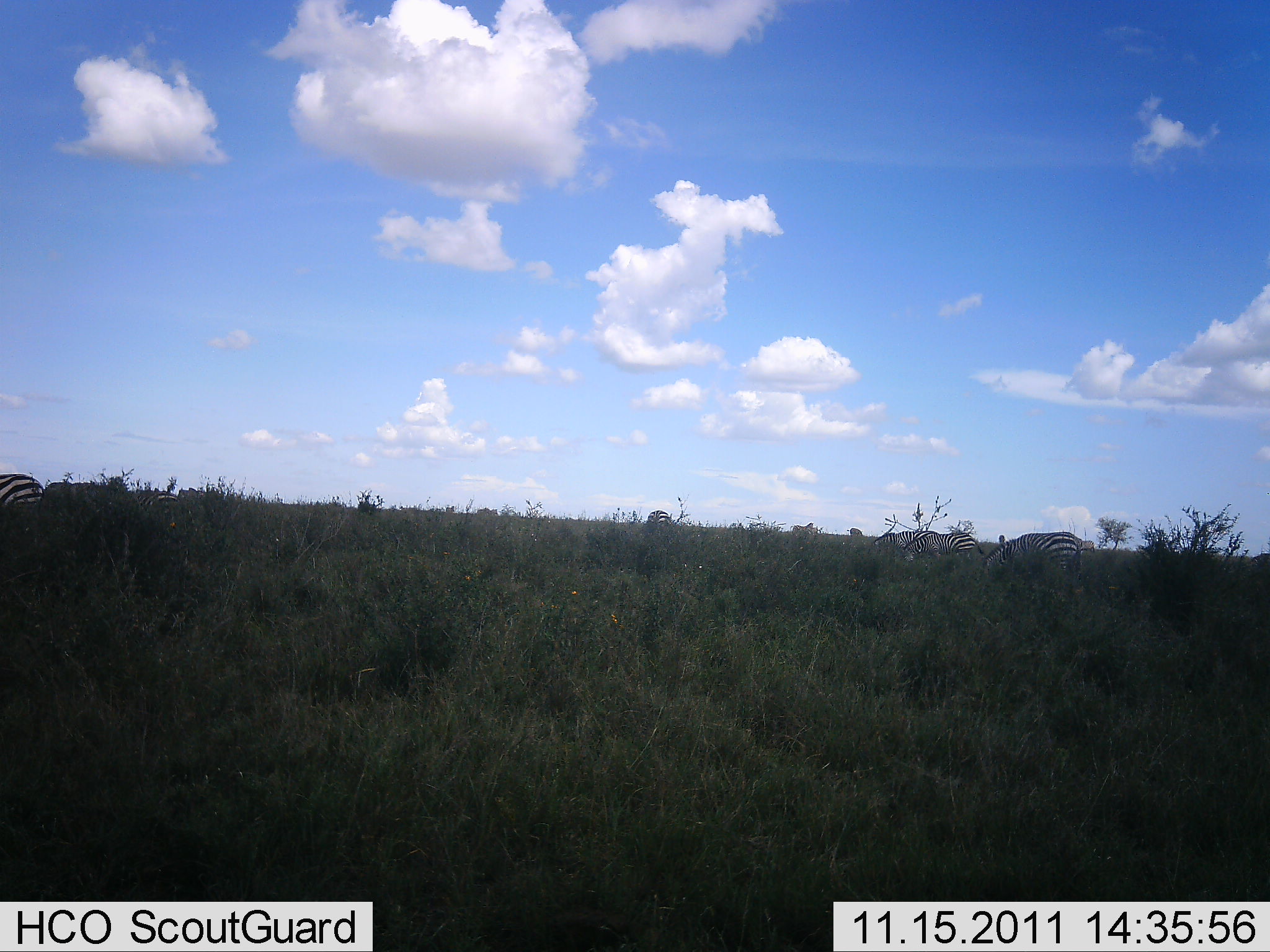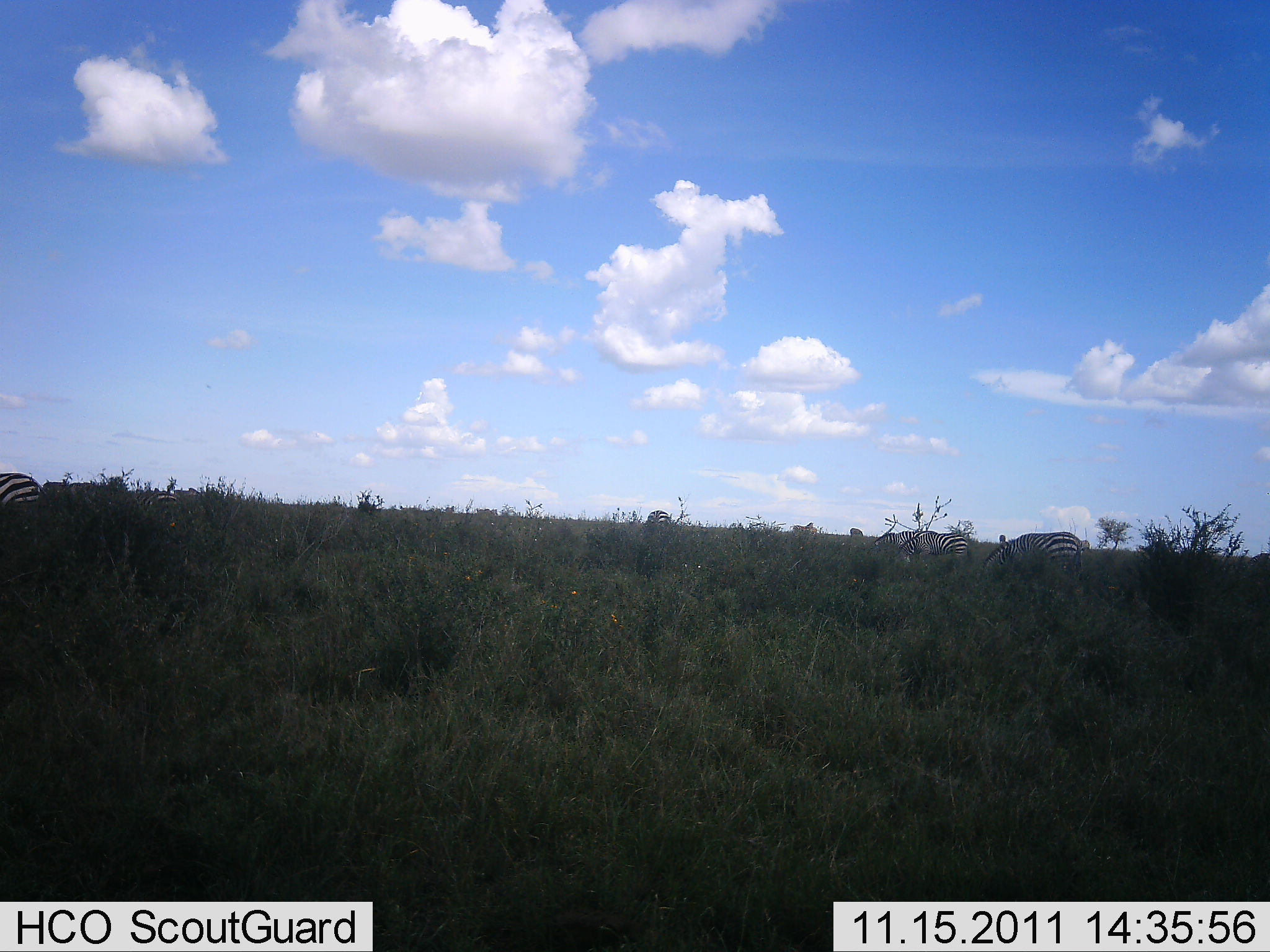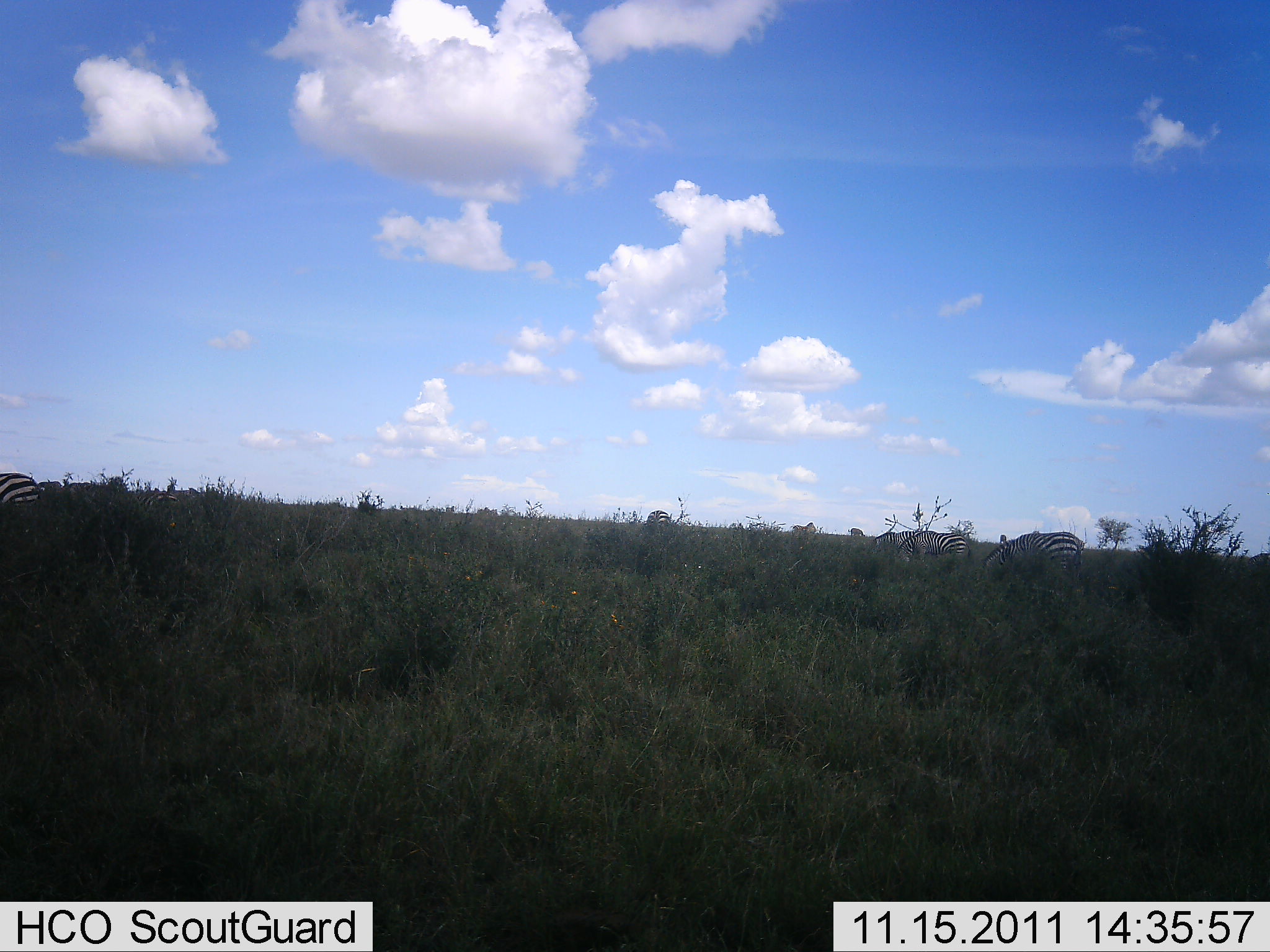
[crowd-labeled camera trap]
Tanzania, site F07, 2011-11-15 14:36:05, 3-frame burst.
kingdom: Animalia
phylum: Chordata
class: Mammalia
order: Perissodactyla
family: Equidae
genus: Equus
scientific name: Equus quagga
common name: plains zebra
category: zebra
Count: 5.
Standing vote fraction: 27%.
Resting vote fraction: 13%.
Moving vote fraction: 13%.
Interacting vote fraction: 0%.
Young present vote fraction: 0%.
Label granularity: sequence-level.